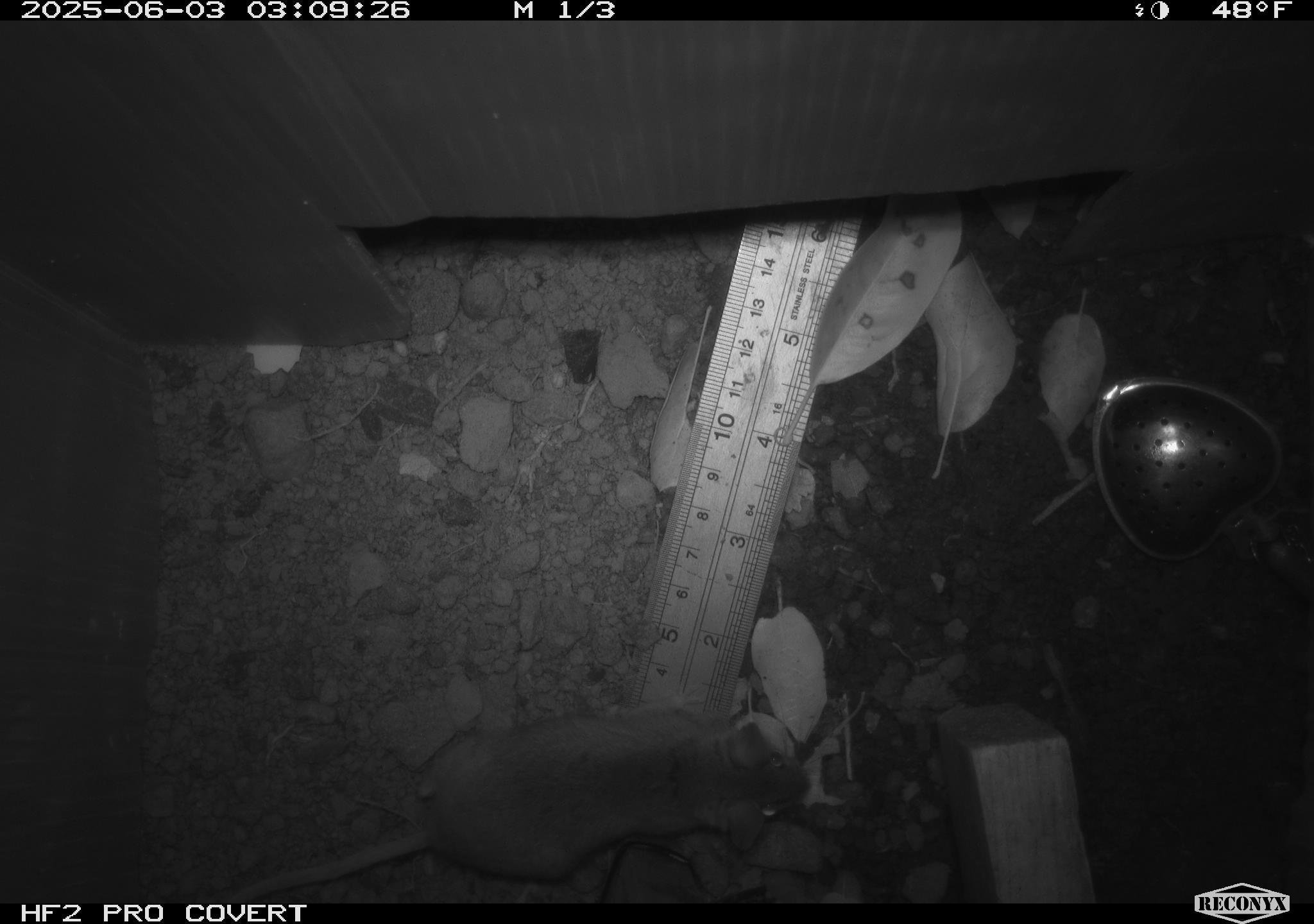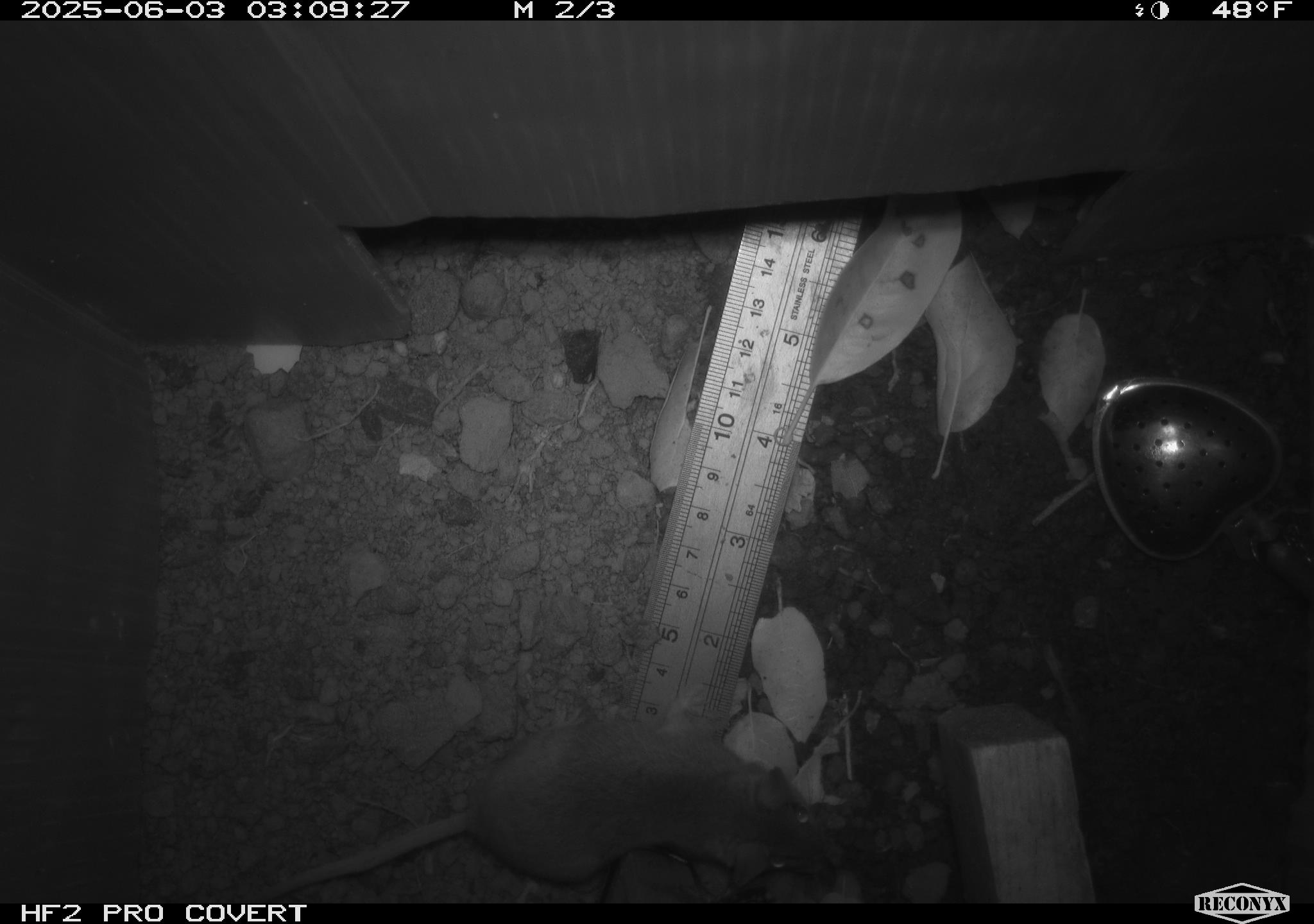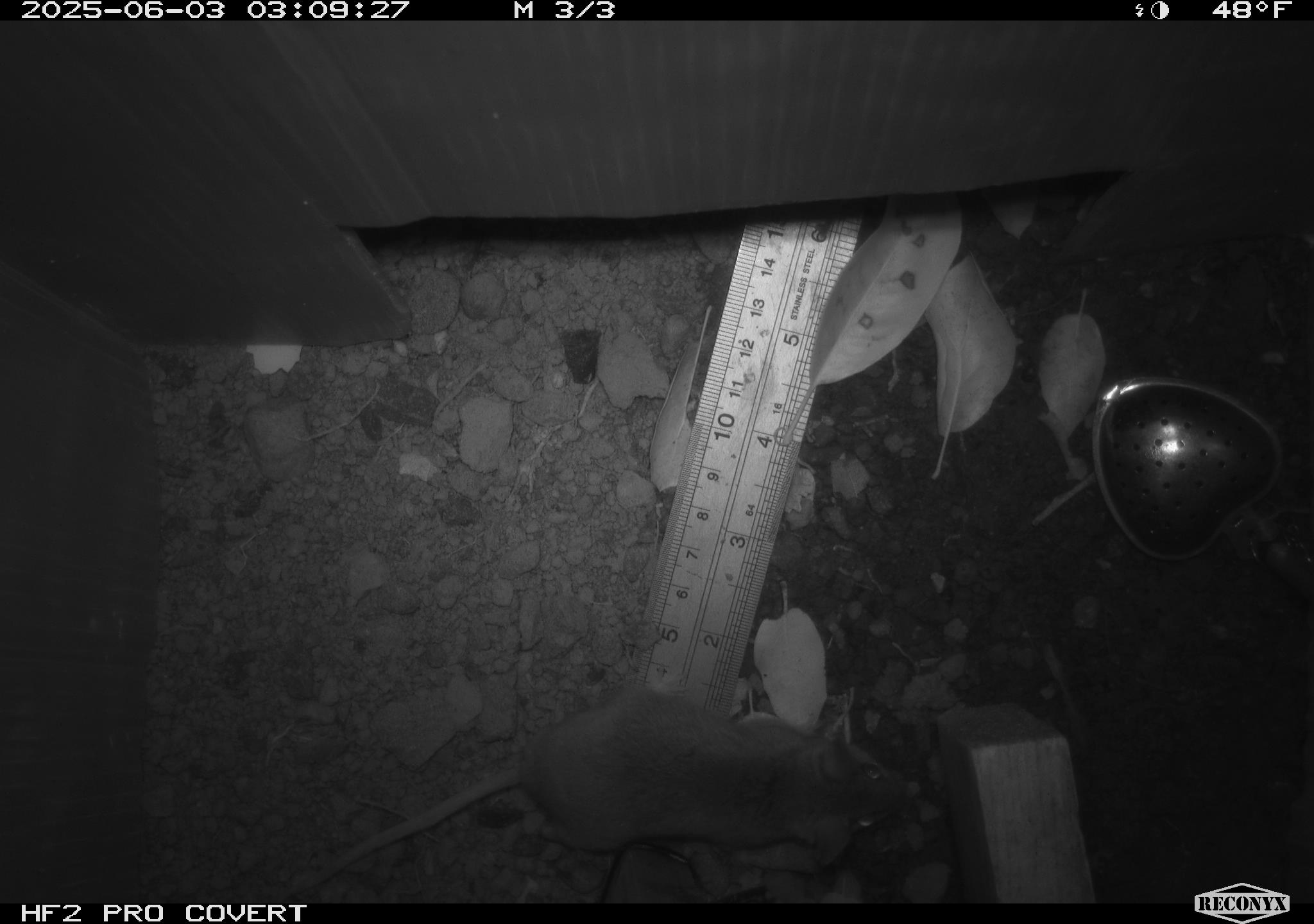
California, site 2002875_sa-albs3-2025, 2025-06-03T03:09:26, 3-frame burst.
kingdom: Animalia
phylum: Chordata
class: Mammalia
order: Rodentia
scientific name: Rodentia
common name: mouse species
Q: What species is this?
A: Mouse species (Rodentia).